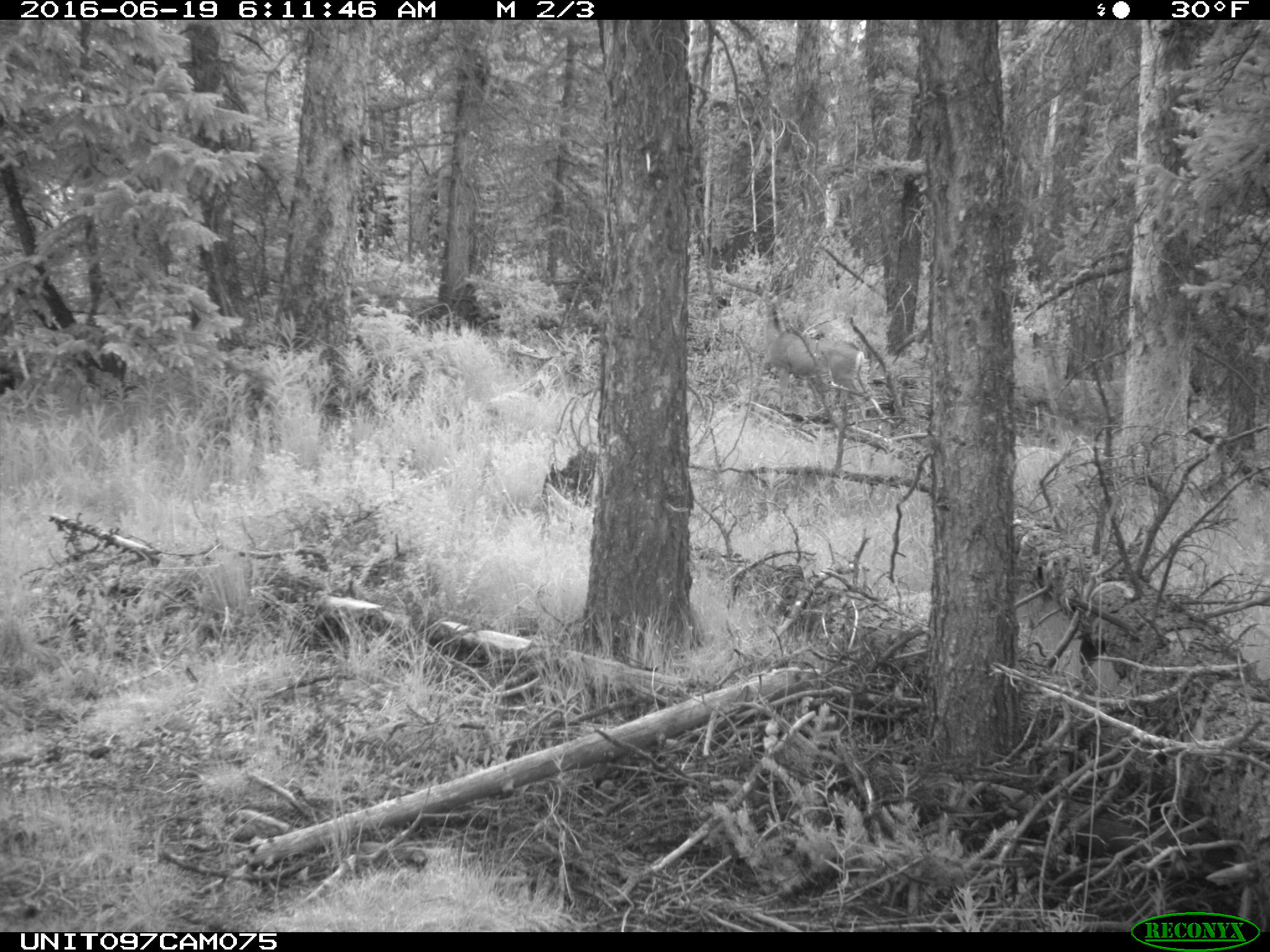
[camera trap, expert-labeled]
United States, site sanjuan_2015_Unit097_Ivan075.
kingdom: Animalia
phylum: Chordata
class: Mammalia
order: Artiodactyla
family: Cervidae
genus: Odocoileus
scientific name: Odocoileus hemionus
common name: mule deer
Odocoileus hemionus (mule deer).